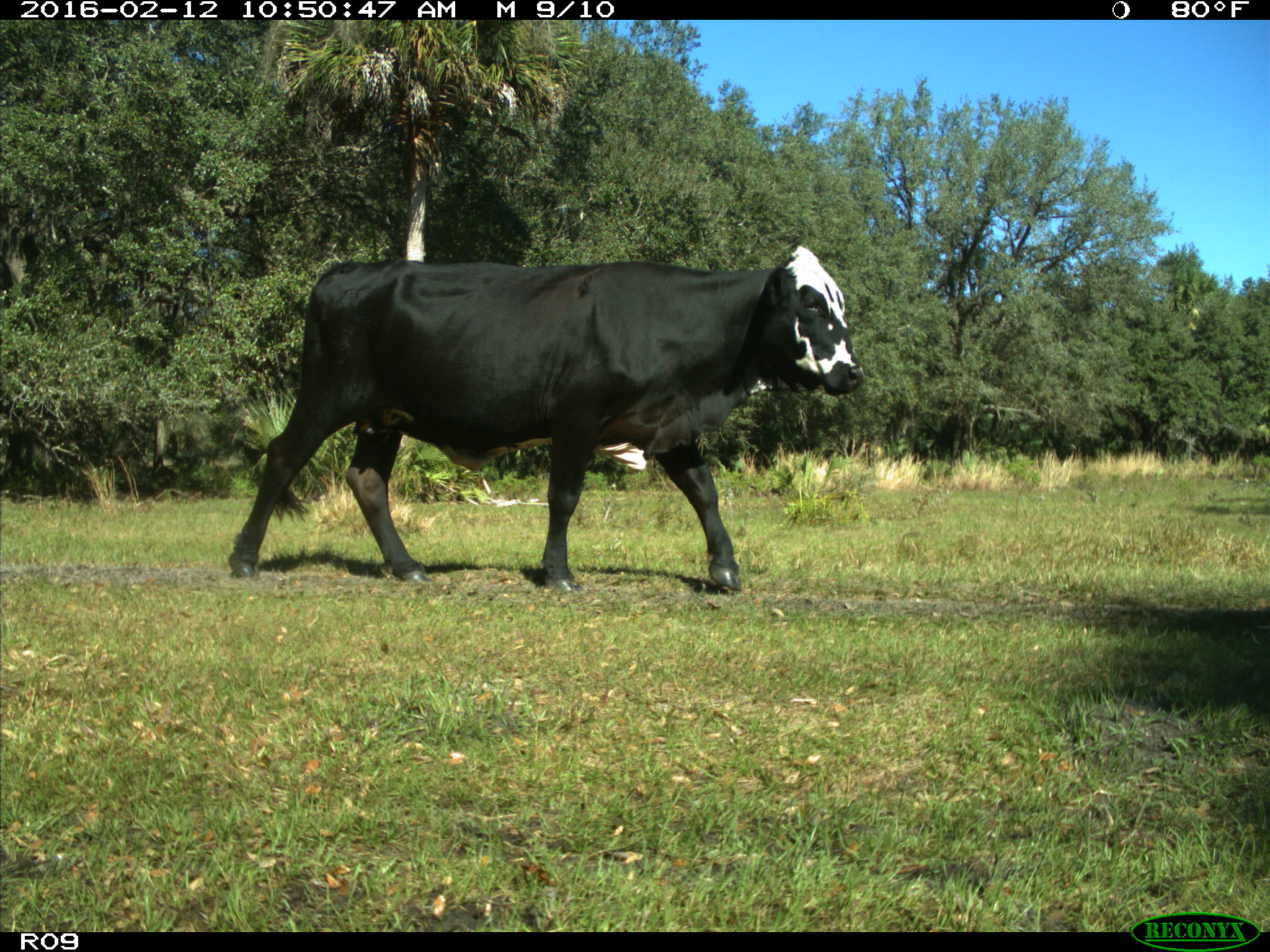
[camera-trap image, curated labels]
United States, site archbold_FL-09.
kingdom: Animalia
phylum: Chordata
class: Mammalia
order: Artiodactyla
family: Bovidae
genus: Bos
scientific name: Bos taurus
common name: domestic cow